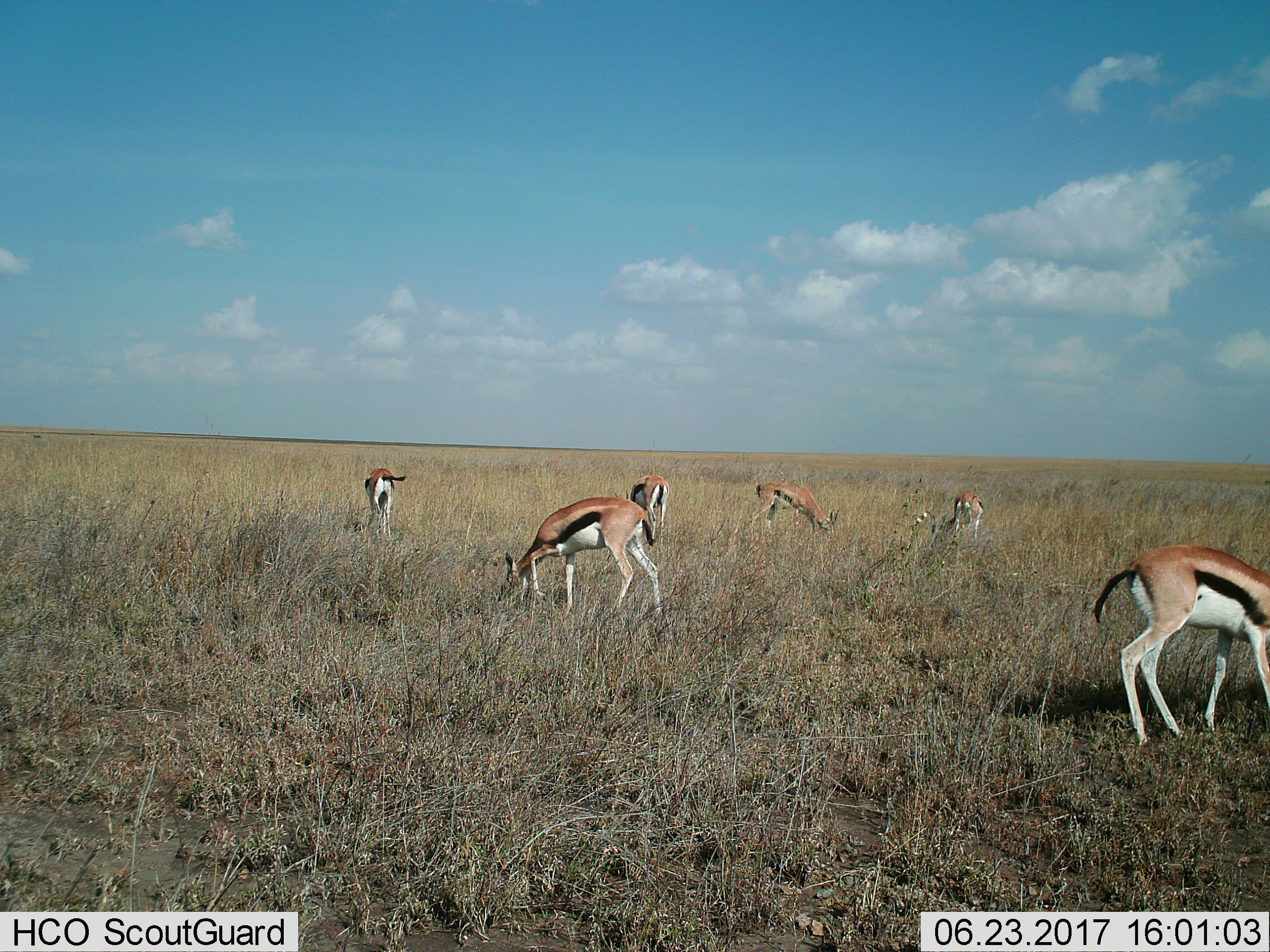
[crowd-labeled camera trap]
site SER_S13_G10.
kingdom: Animalia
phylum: Chordata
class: Mammalia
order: Artiodactyla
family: Bovidae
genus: Eudorcas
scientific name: Eudorcas thomsonii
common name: thomson's gazelle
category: gazellethomsons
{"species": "gazellethomsons (thomson's gazelle) (Eudorcas thomsonii)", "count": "6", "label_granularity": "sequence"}